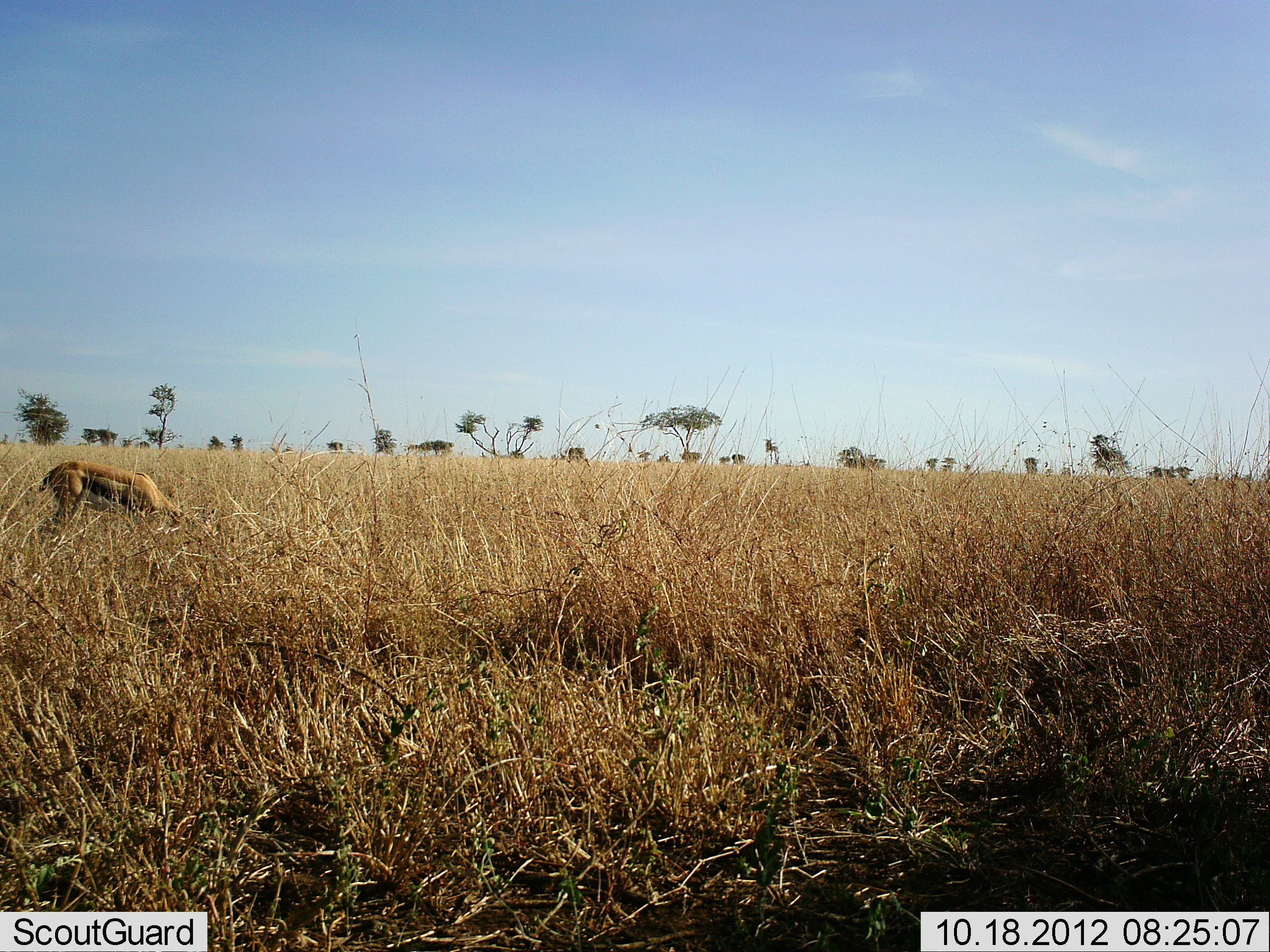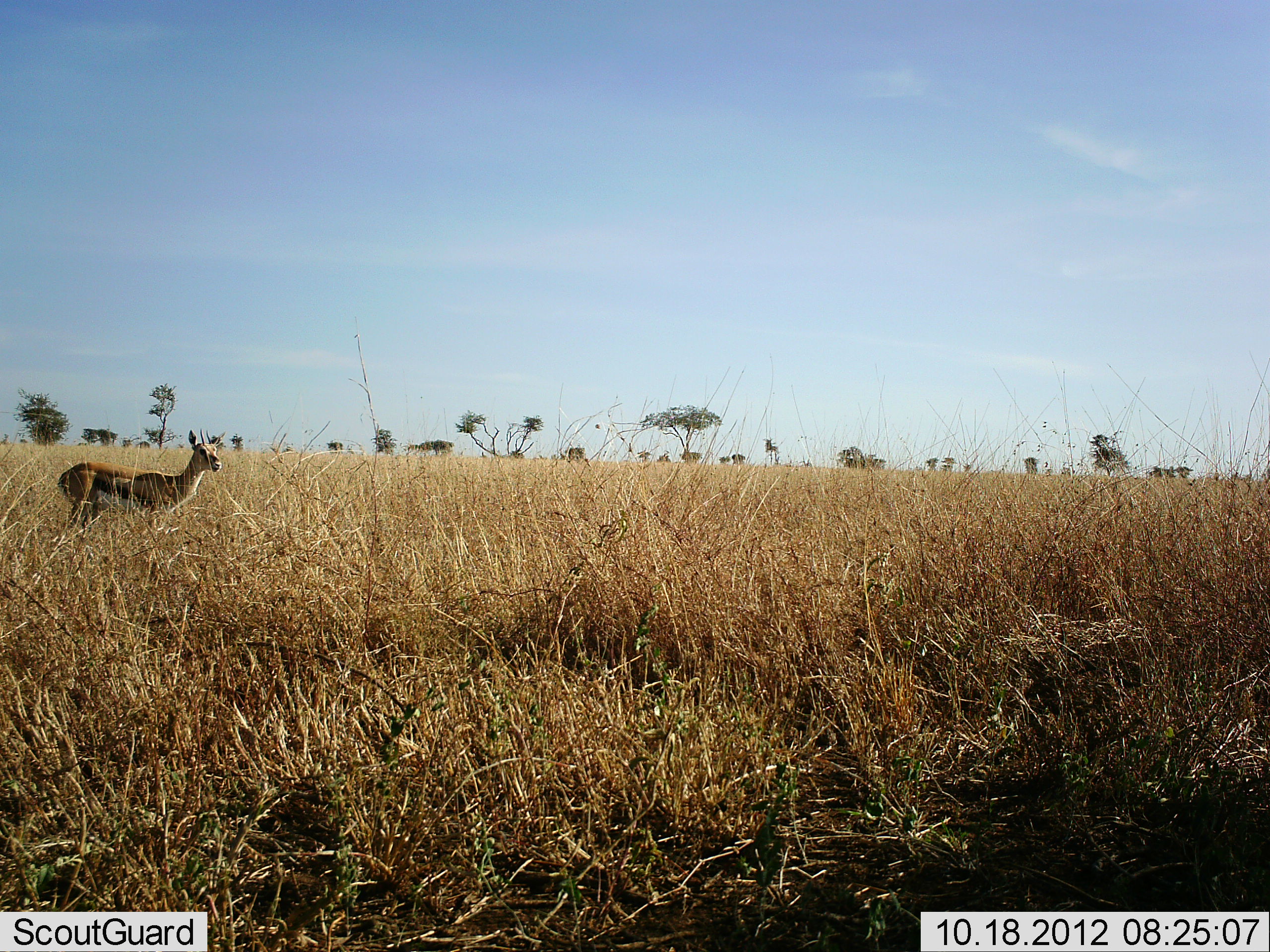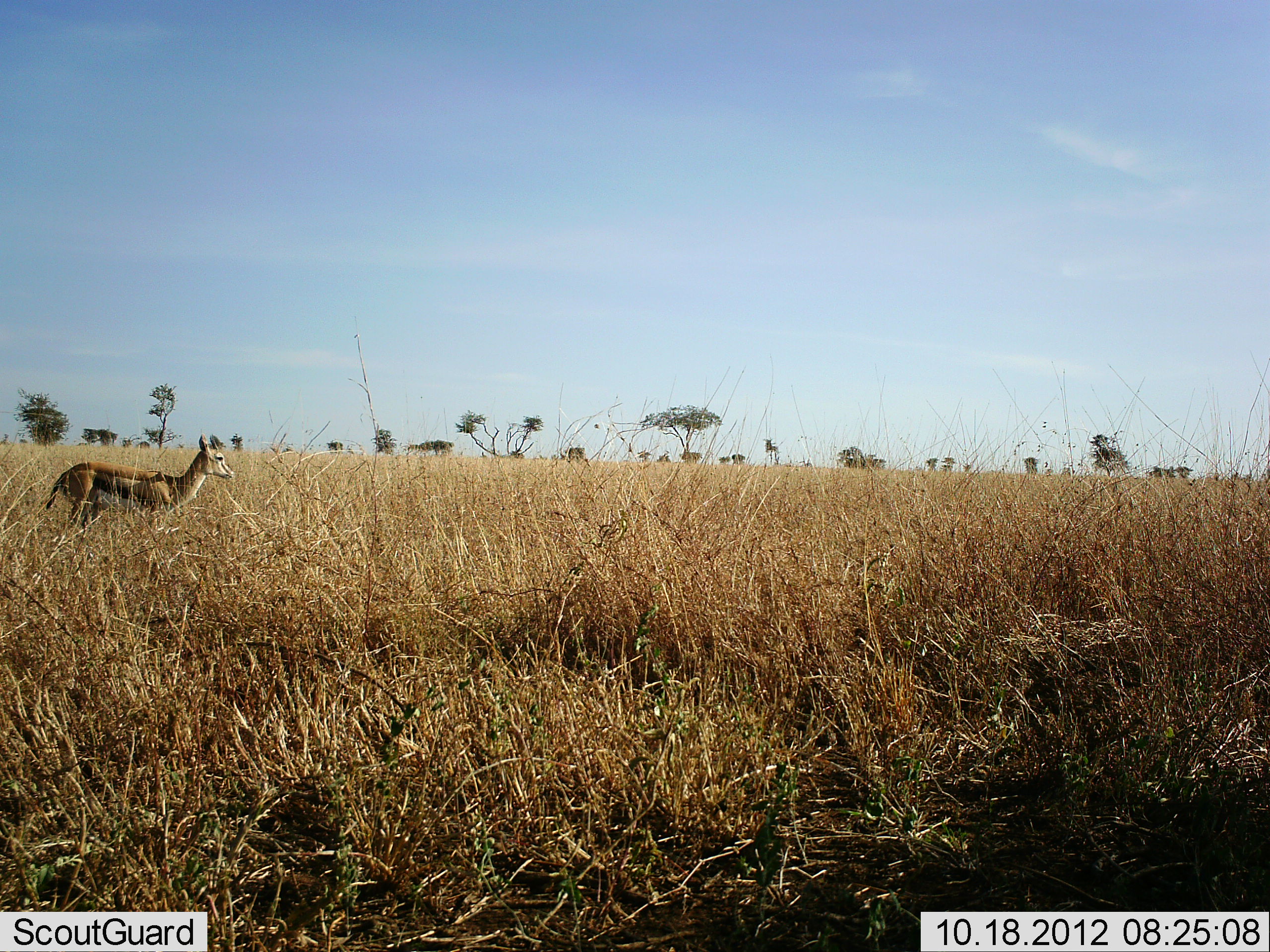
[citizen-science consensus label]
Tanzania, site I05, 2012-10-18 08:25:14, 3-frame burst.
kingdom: Animalia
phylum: Chordata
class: Mammalia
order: Artiodactyla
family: Bovidae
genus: Eudorcas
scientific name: Eudorcas thomsonii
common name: thomson's gazelle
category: gazellethomsons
Gazellethomsons (thomson's gazelle) (Eudorcas thomsonii), count 1. Behavior (volunteer vote fractions): standing 58%, resting 0%, moving 8%, interacting 0%. Young present (vote fraction): 0%. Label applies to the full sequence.